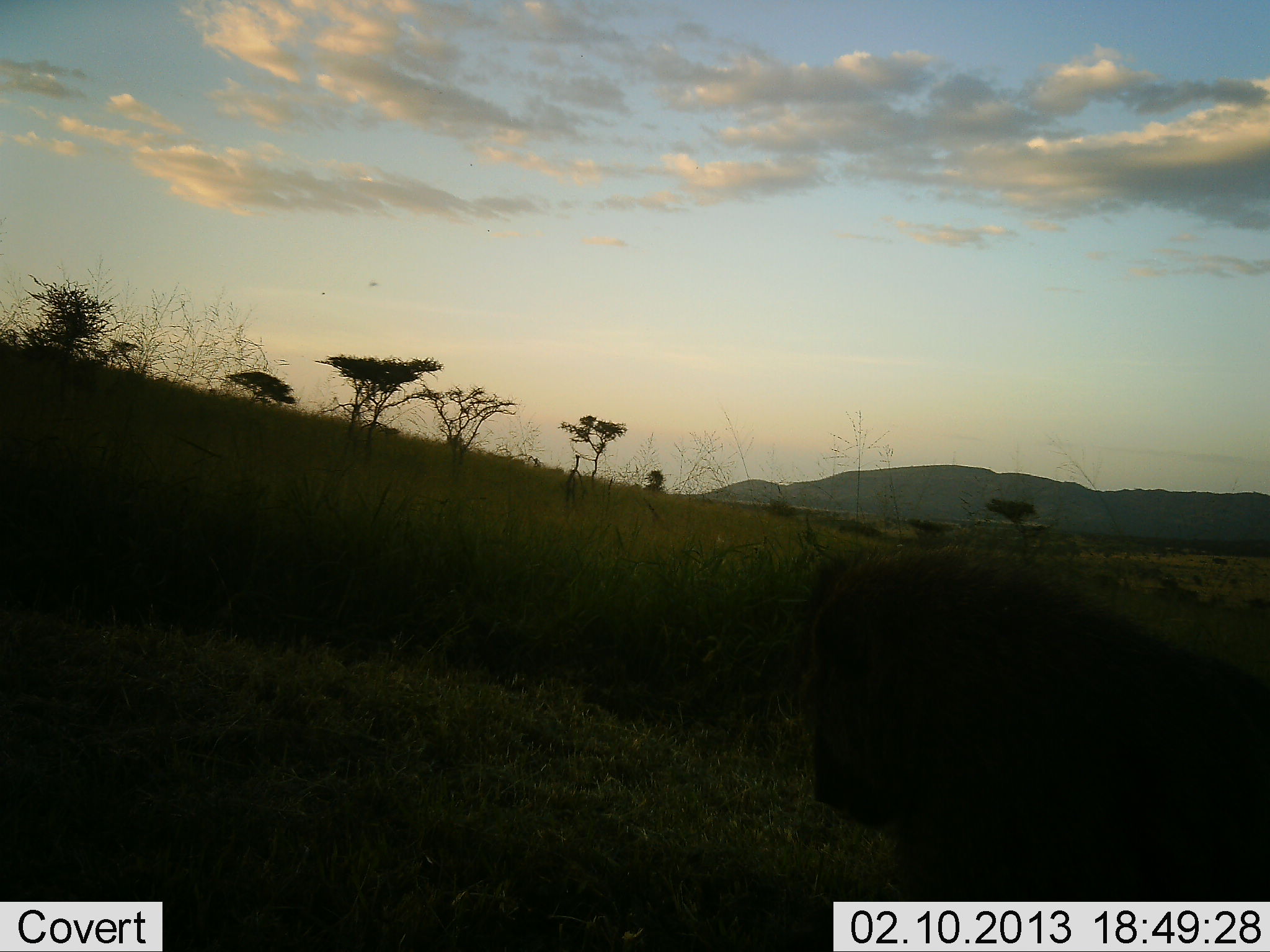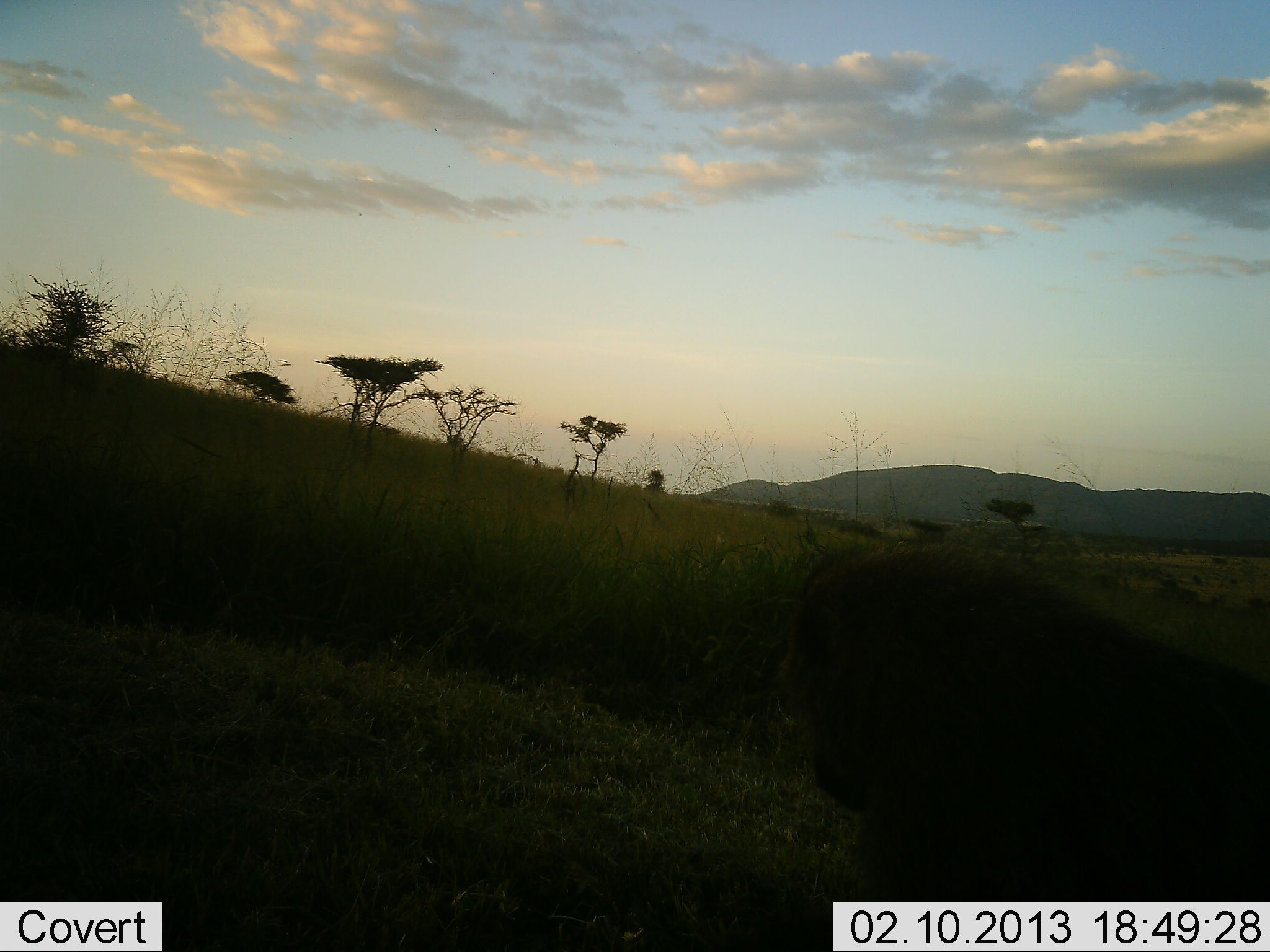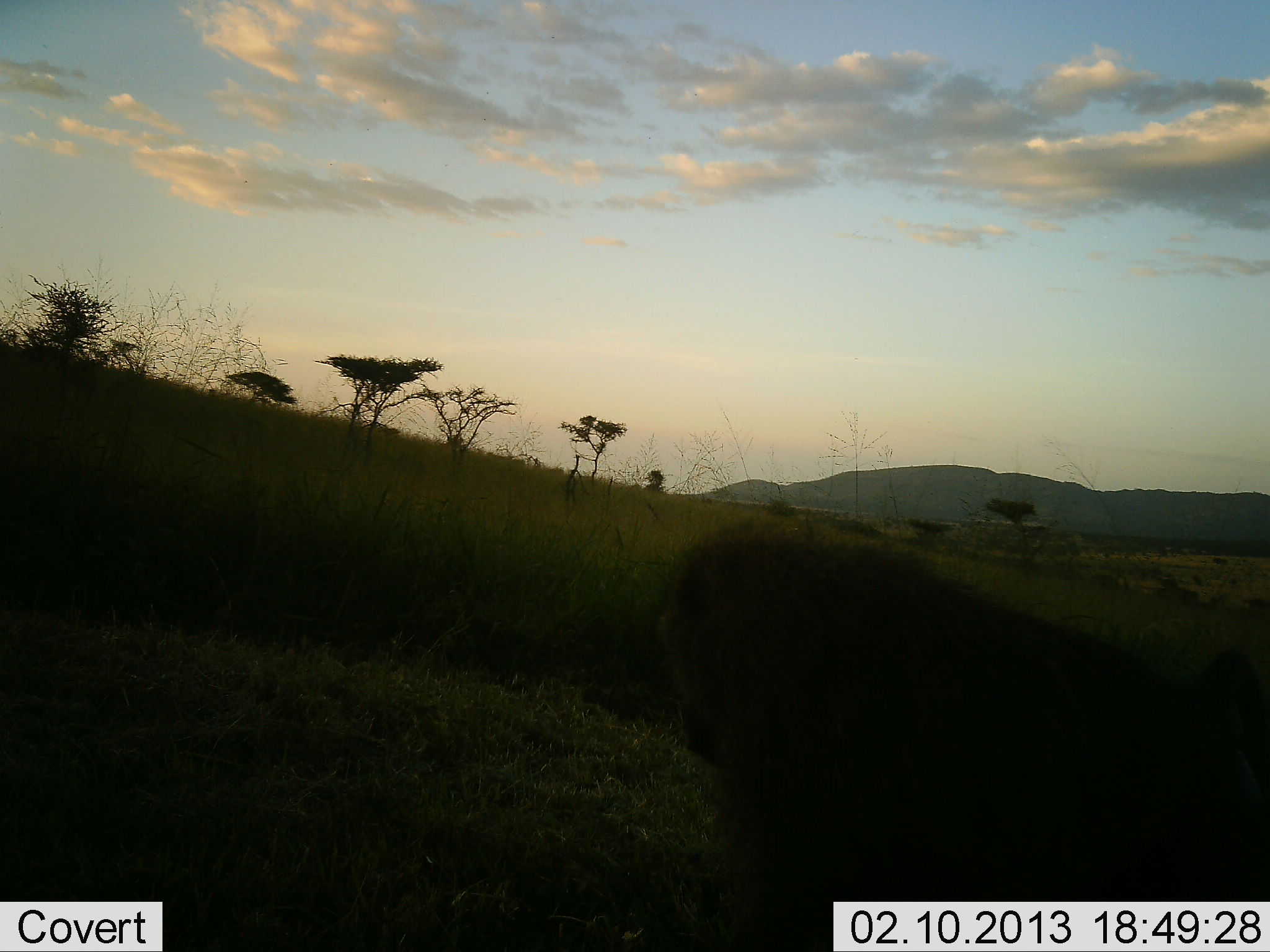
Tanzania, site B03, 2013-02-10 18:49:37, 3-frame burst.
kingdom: Animalia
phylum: Chordata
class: Mammalia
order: Primates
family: Cercopithecidae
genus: Papio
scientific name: Papio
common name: baboon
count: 1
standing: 0%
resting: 0%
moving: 79%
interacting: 0%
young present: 0%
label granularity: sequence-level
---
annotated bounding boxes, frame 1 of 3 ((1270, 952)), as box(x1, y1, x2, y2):
animal: box(799, 541, 1269, 903)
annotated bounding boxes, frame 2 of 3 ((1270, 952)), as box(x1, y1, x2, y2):
animal: box(765, 541, 1269, 903)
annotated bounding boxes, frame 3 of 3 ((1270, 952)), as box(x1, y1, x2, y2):
animal: box(644, 524, 1269, 952)